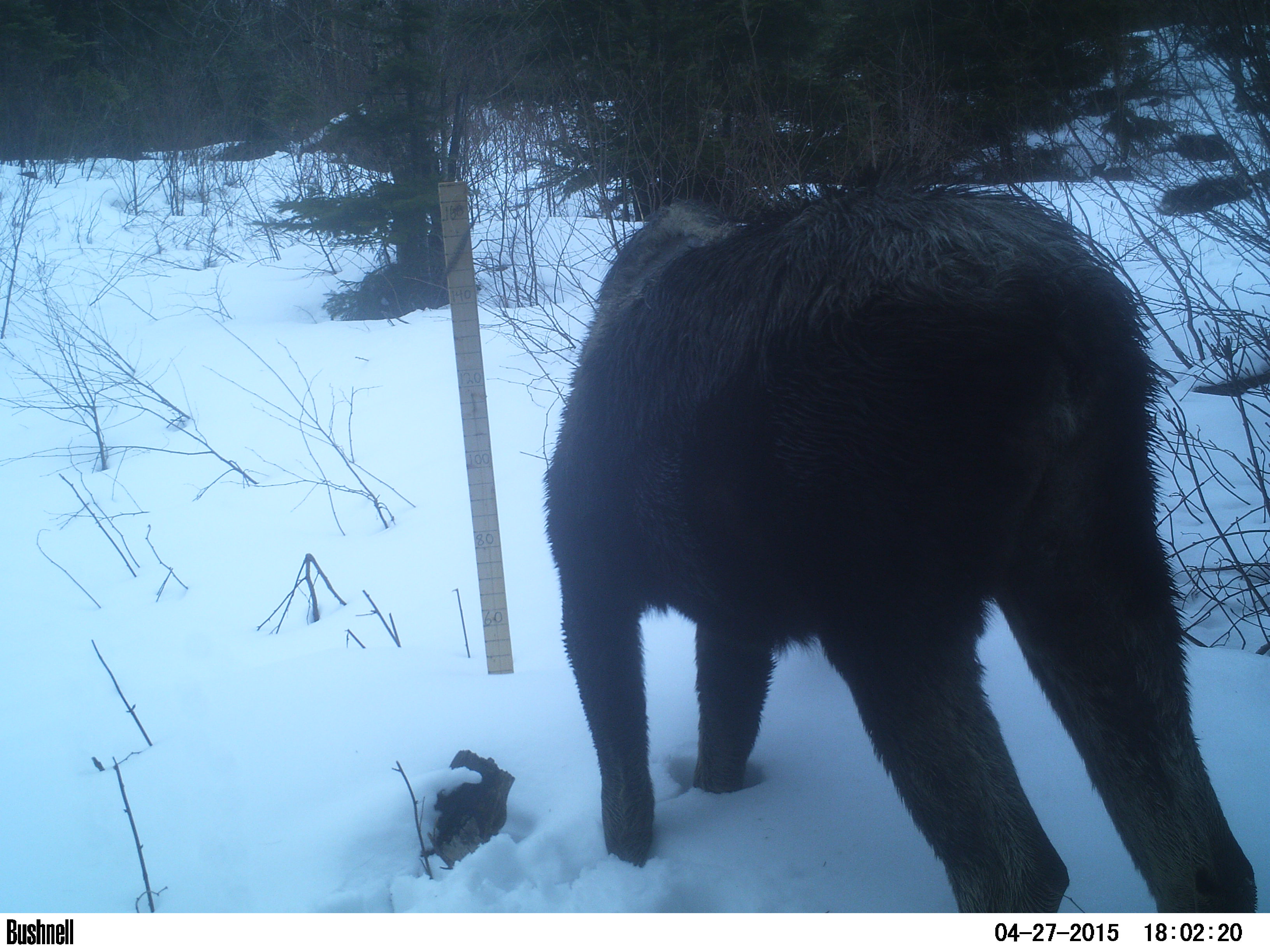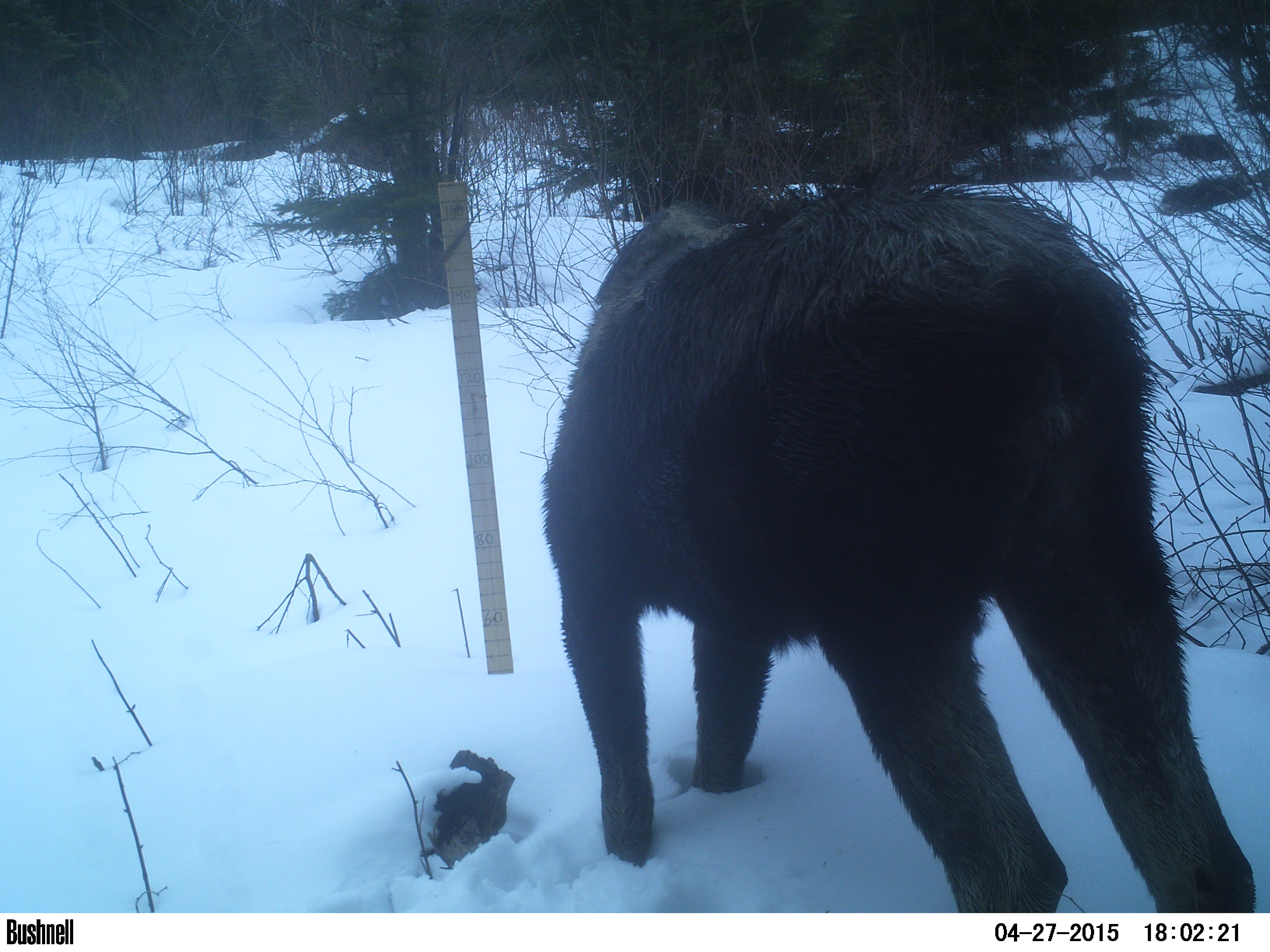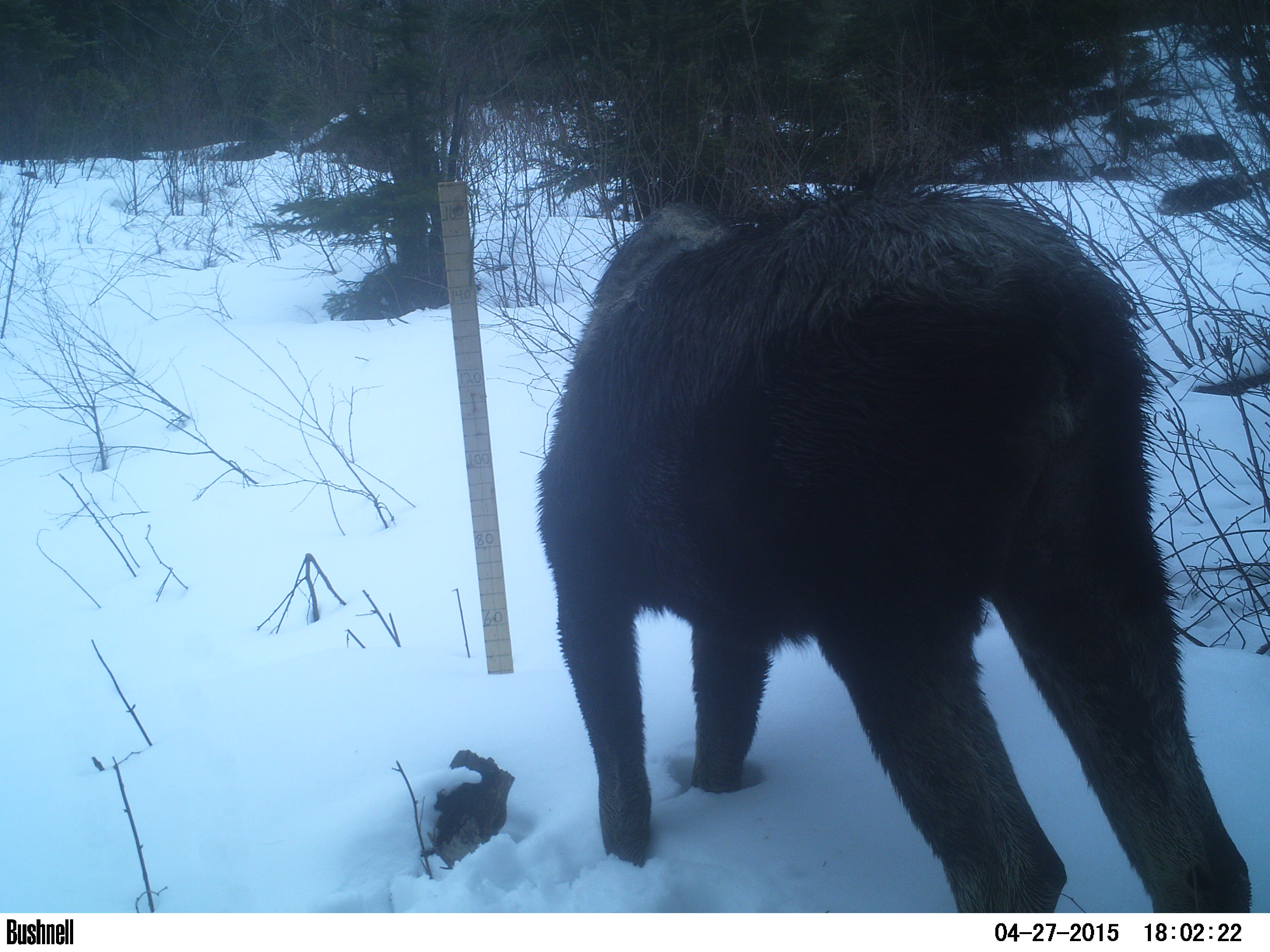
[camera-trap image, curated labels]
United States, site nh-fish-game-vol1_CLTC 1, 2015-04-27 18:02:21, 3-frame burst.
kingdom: Animalia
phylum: Chordata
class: Mammalia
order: Artiodactyla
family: Cervidae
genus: Alces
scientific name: Alces alces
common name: moose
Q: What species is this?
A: Moose (Alces alces).